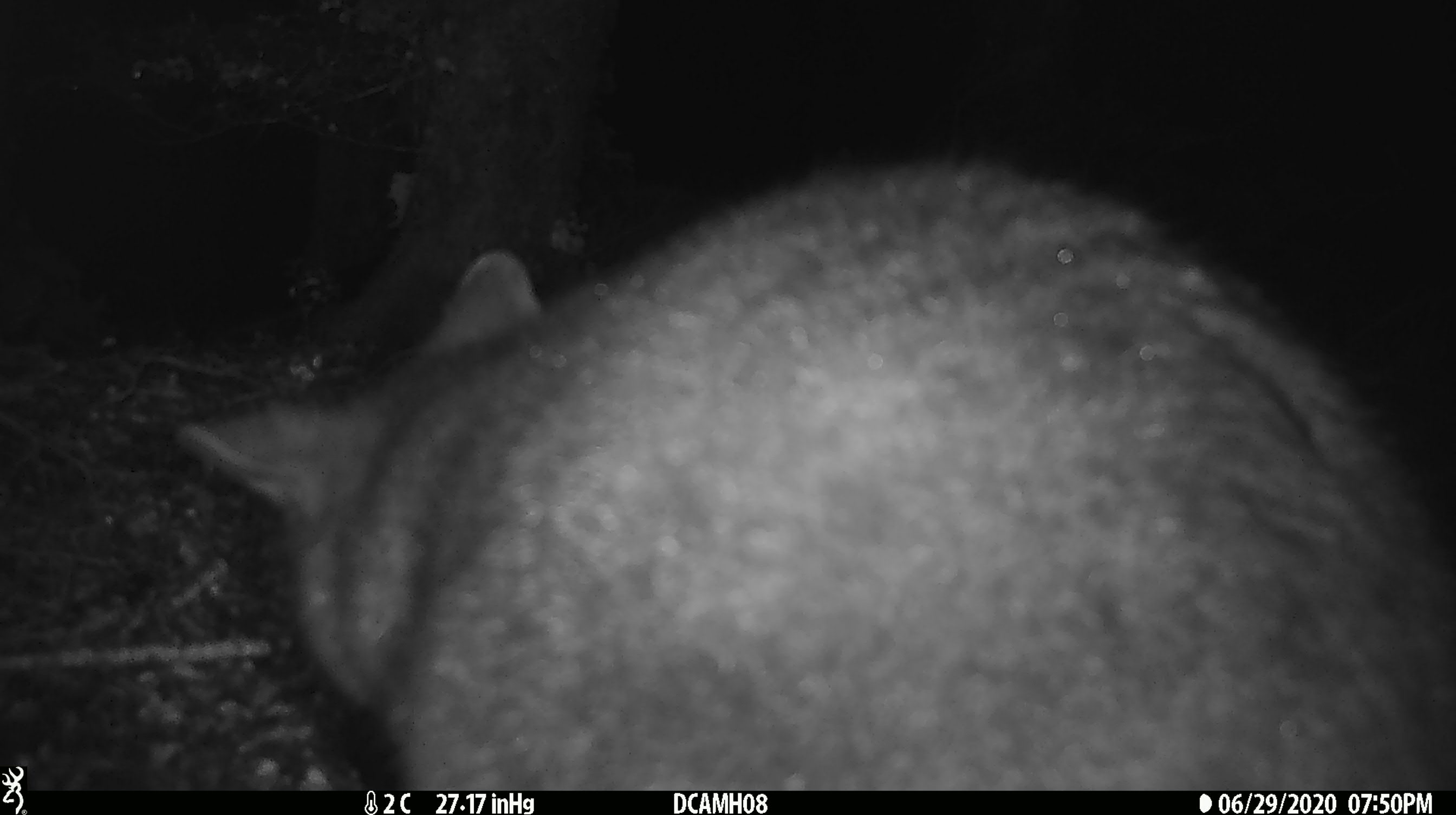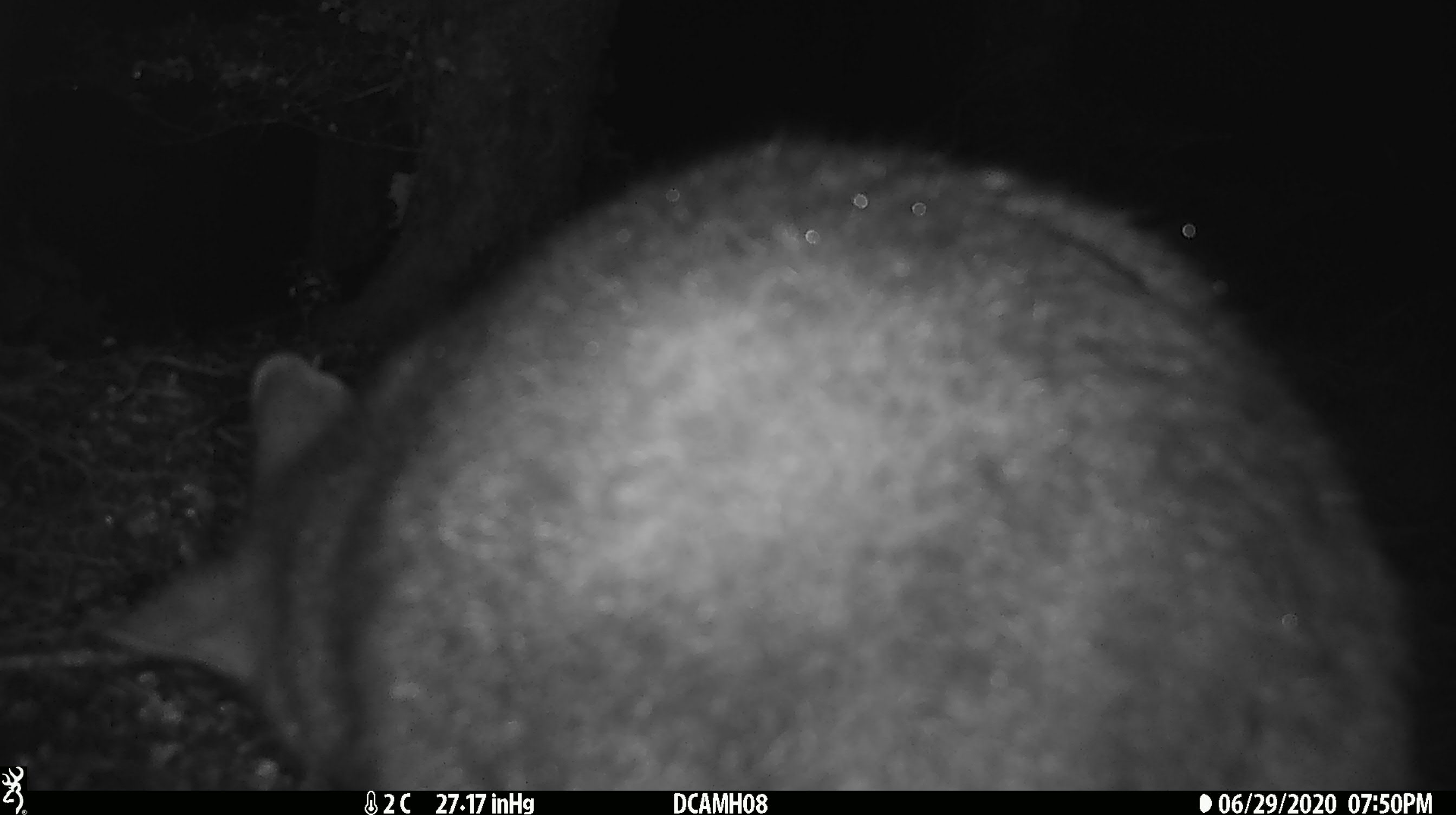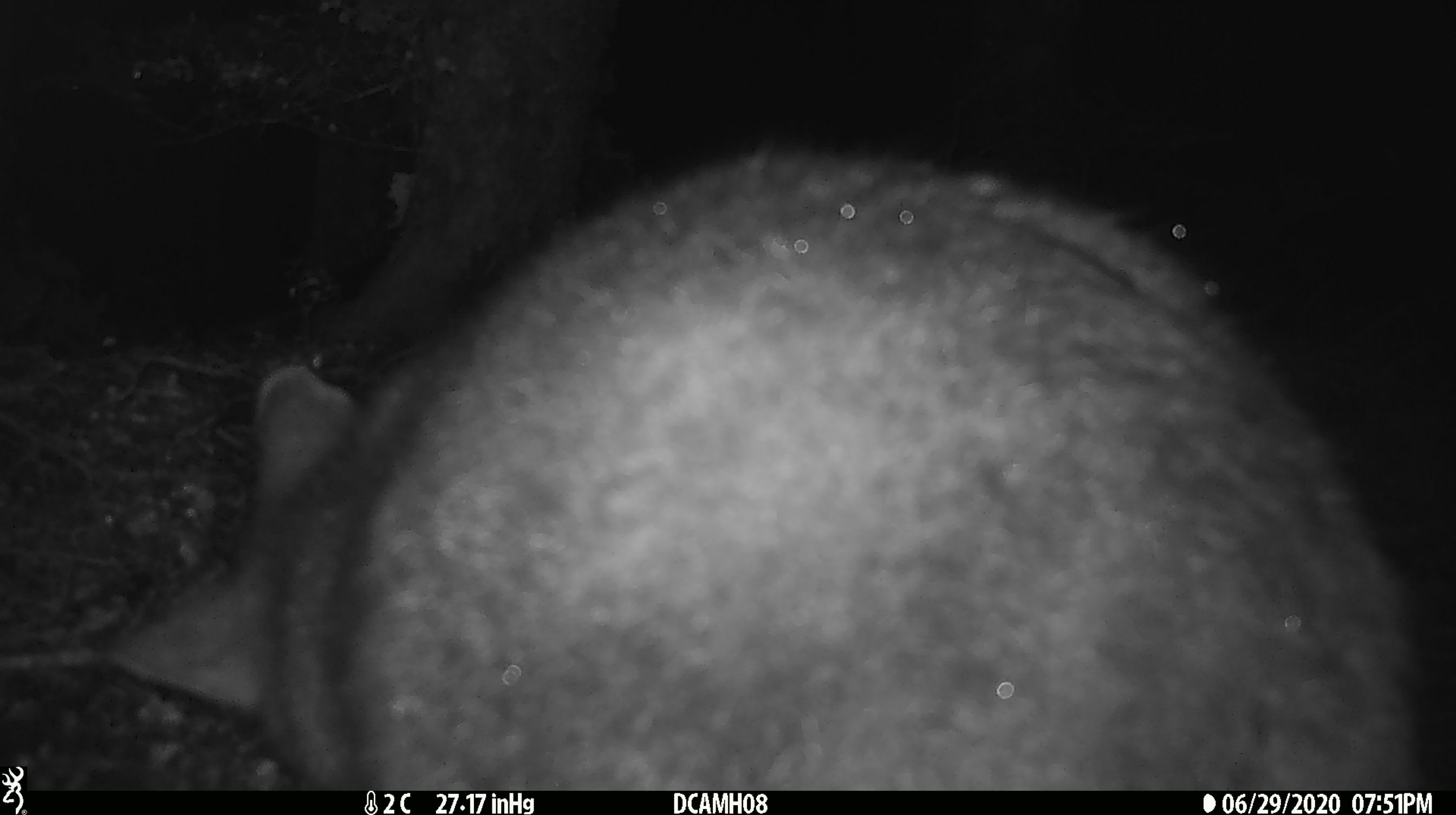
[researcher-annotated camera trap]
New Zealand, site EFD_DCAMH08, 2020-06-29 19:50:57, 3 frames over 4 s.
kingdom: Animalia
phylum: Chordata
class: Mammalia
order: Diprotodontia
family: Phalangeridae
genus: Trichosurus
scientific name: Trichosurus vulpecula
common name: common brushtail possum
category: possum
Possum (common brushtail possum) (Trichosurus vulpecula).